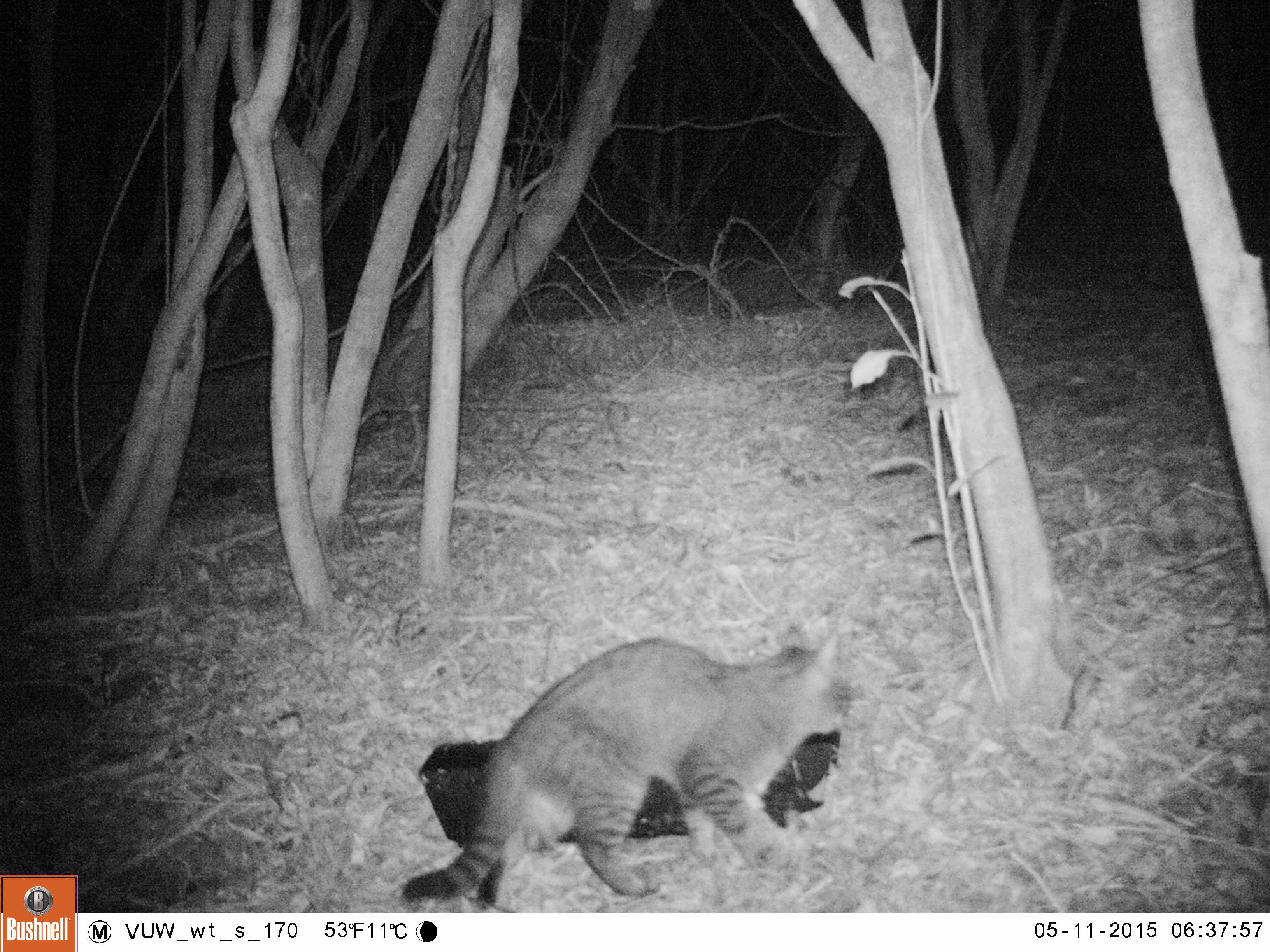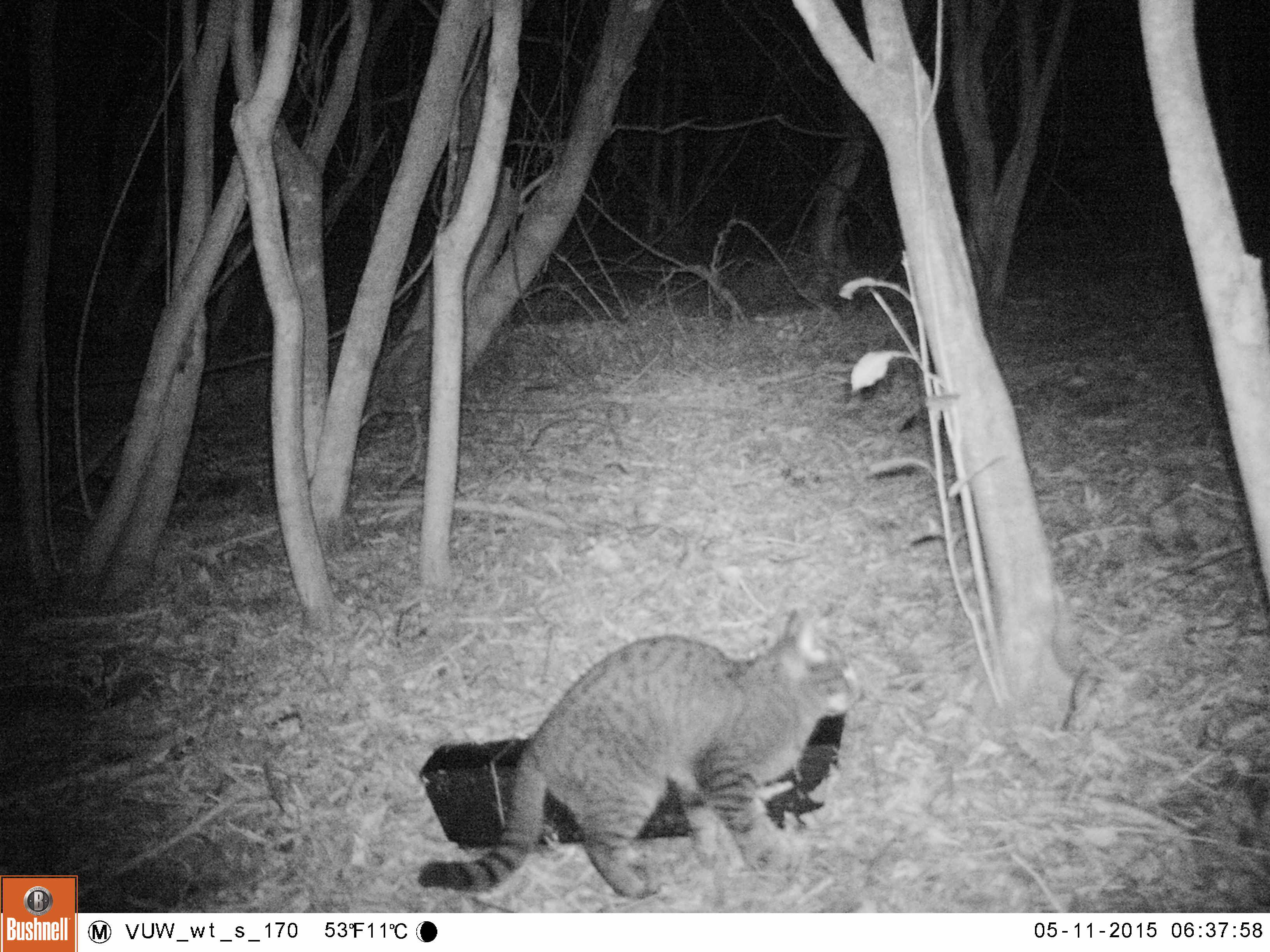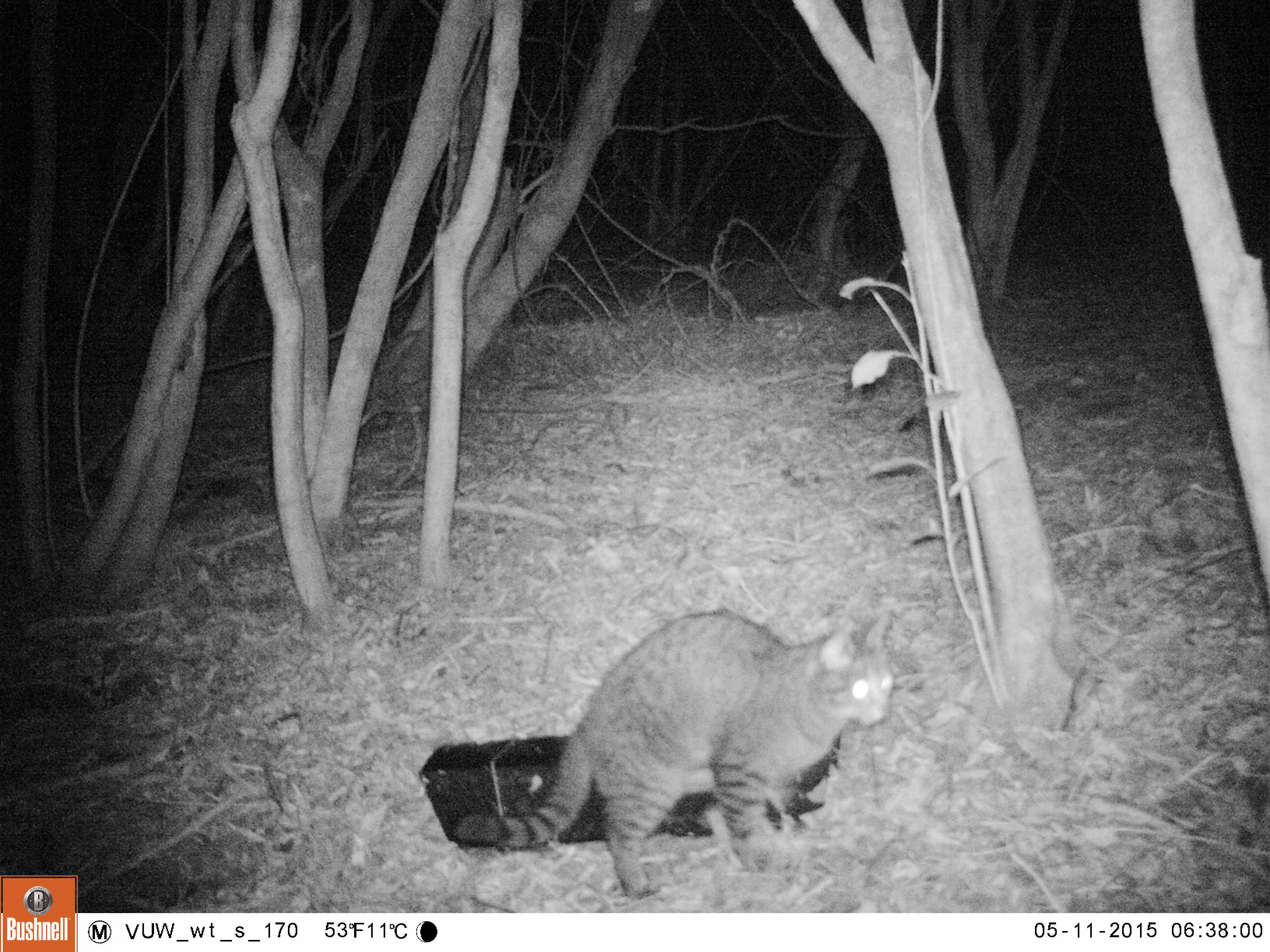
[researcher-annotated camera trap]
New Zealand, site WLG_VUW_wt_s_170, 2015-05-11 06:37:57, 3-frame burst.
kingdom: Animalia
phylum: Chordata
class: Mammalia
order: Carnivora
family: Felidae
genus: Felis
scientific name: Felis catus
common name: domestic cat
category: cat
Cat (domestic cat) (Felis catus).